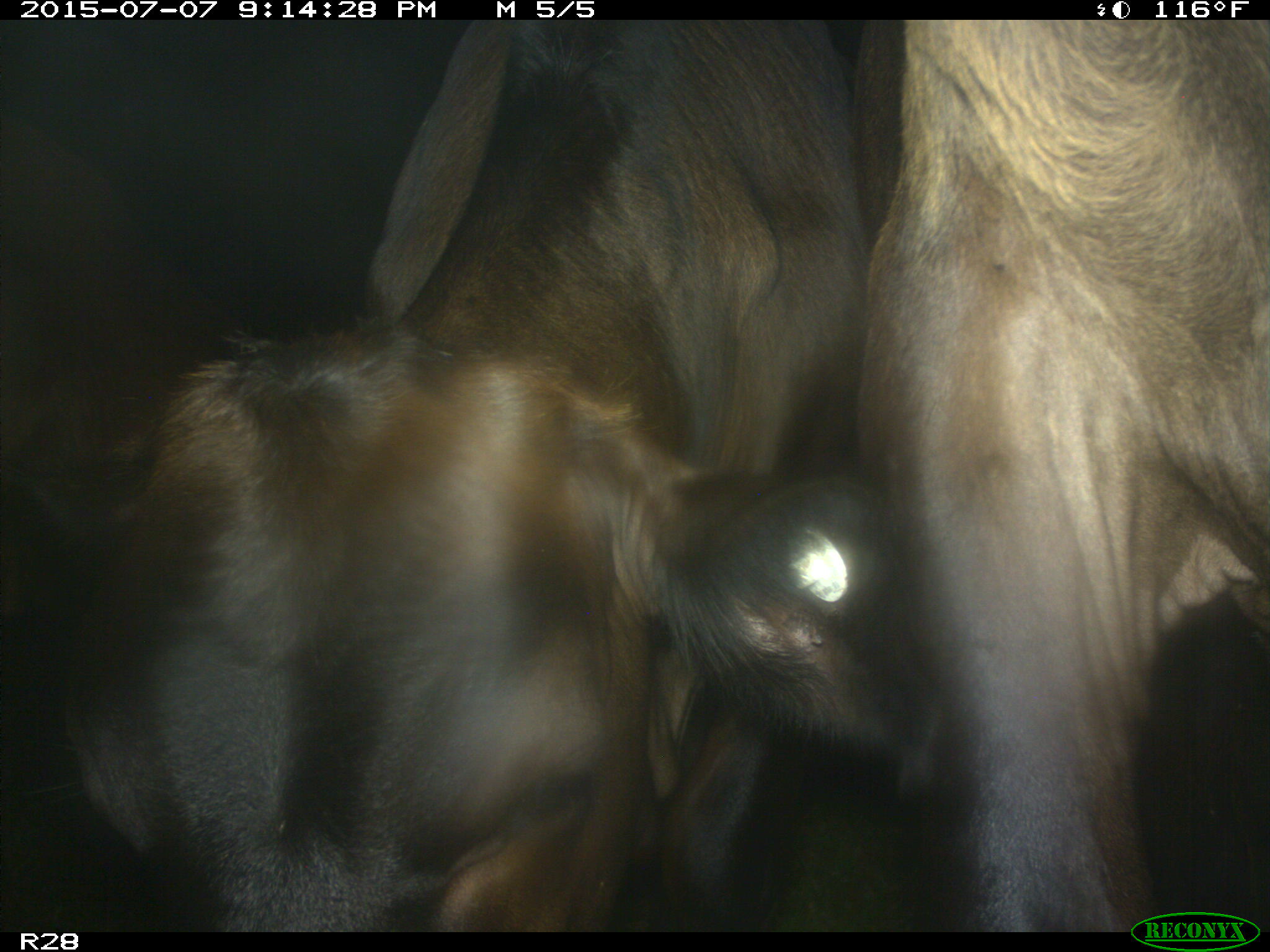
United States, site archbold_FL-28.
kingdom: Animalia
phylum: Chordata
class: Mammalia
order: Artiodactyla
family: Bovidae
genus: Bos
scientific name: Bos taurus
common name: domestic cow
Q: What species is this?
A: Bos taurus (domestic cow).